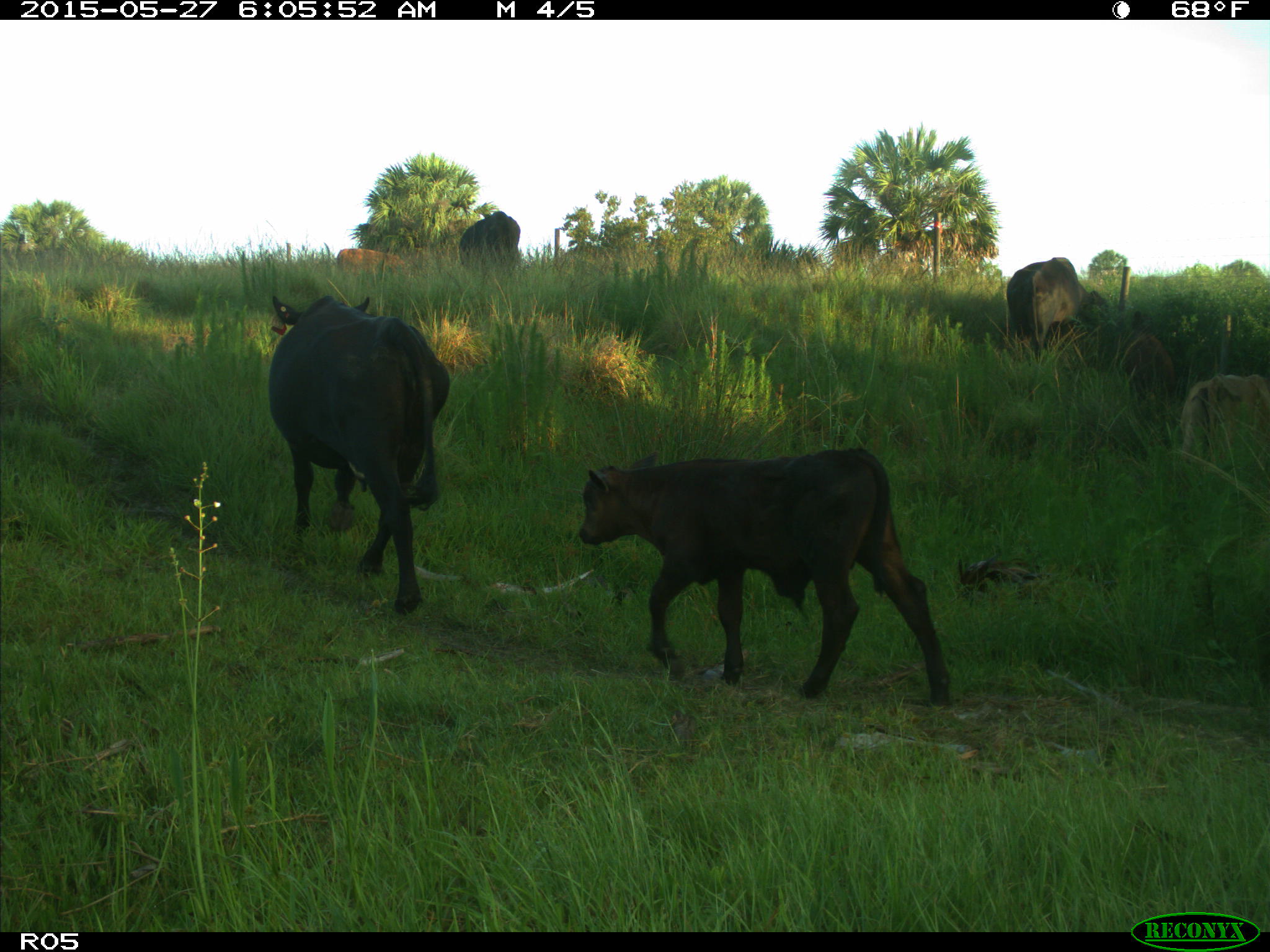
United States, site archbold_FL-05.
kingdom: Animalia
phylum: Chordata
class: Mammalia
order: Artiodactyla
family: Bovidae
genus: Bos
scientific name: Bos taurus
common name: domestic cow